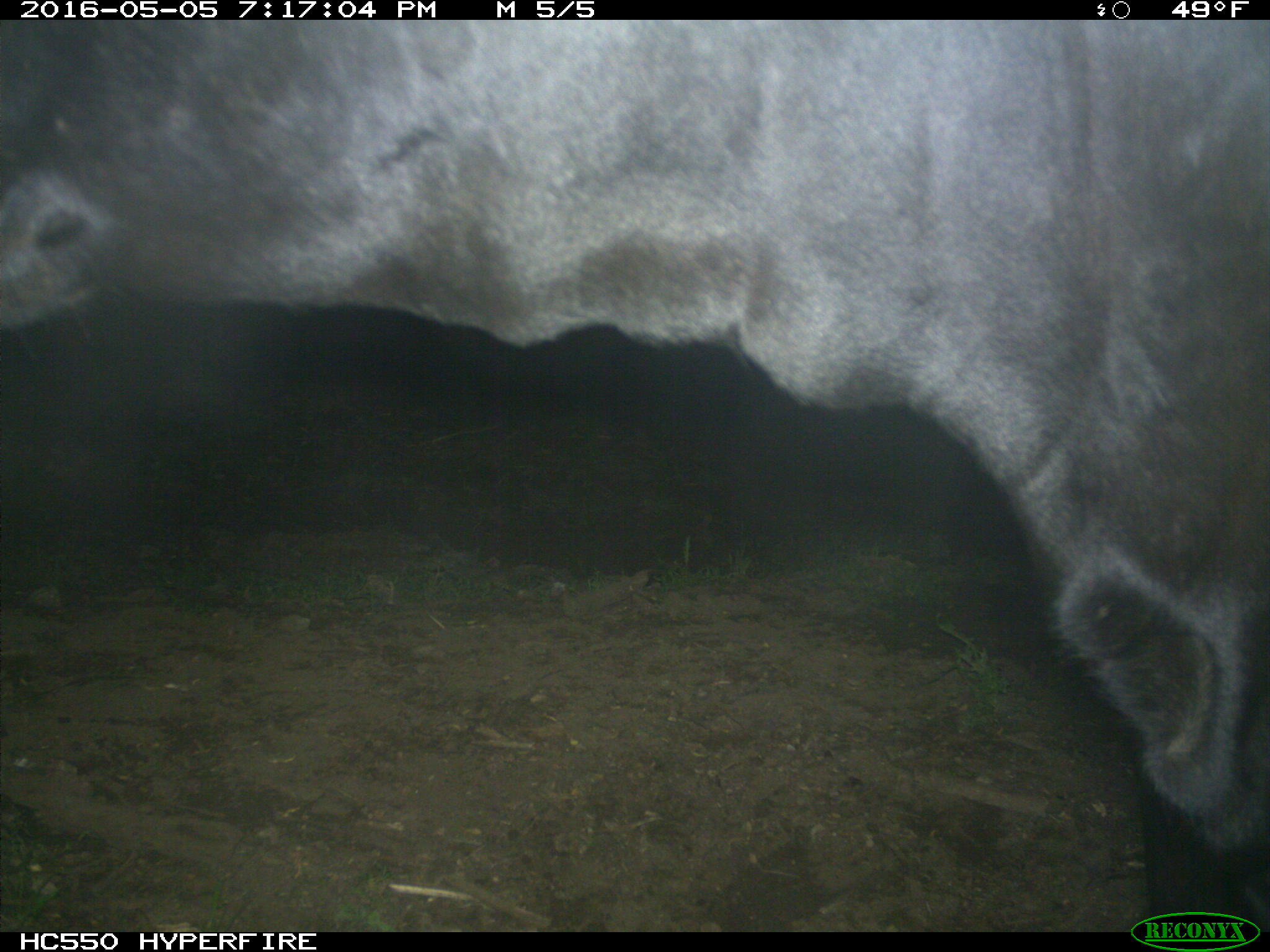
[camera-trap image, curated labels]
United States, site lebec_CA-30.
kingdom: Animalia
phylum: Chordata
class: Mammalia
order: Artiodactyla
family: Bovidae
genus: Bos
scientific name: Bos taurus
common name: domestic cow